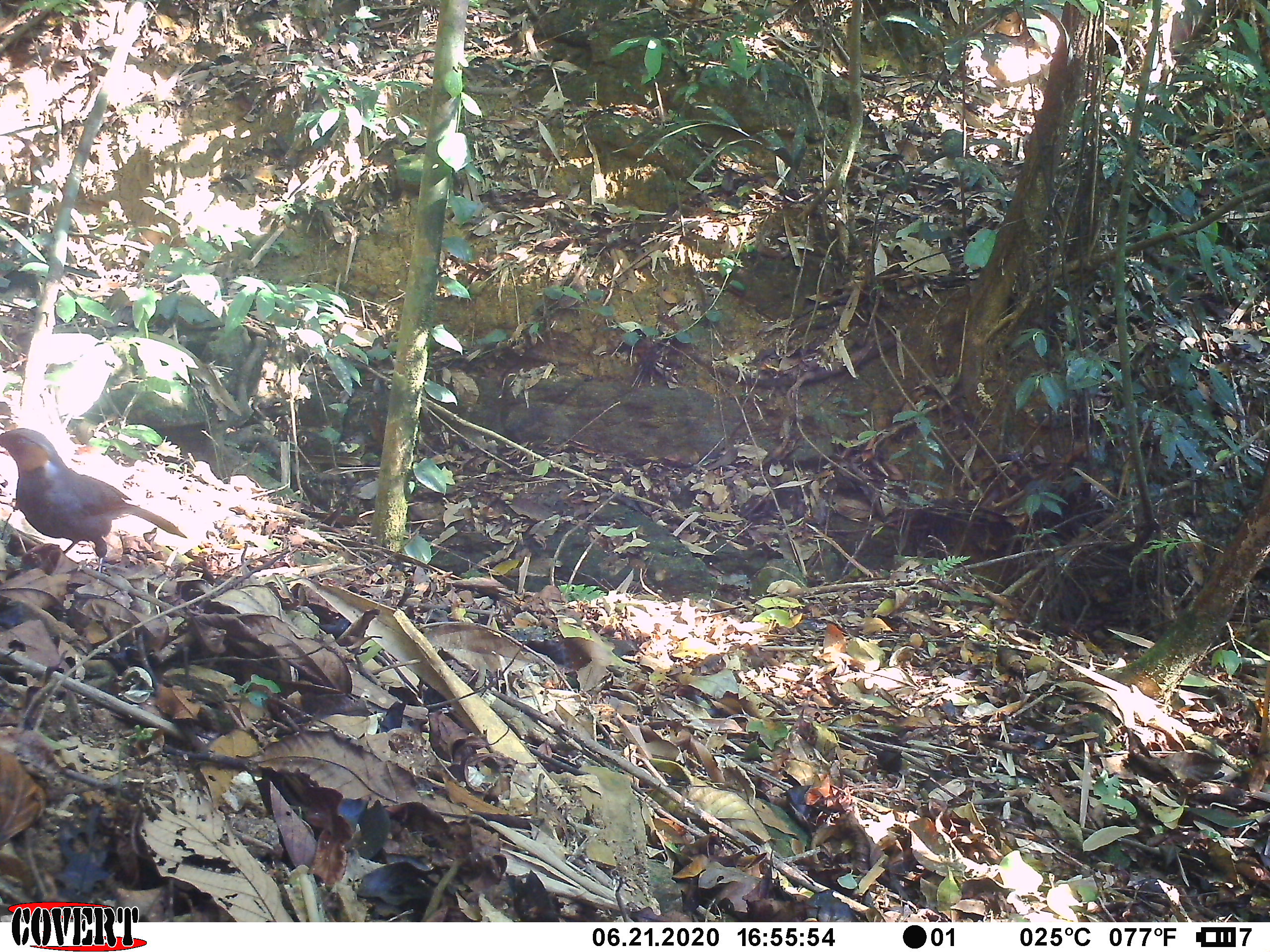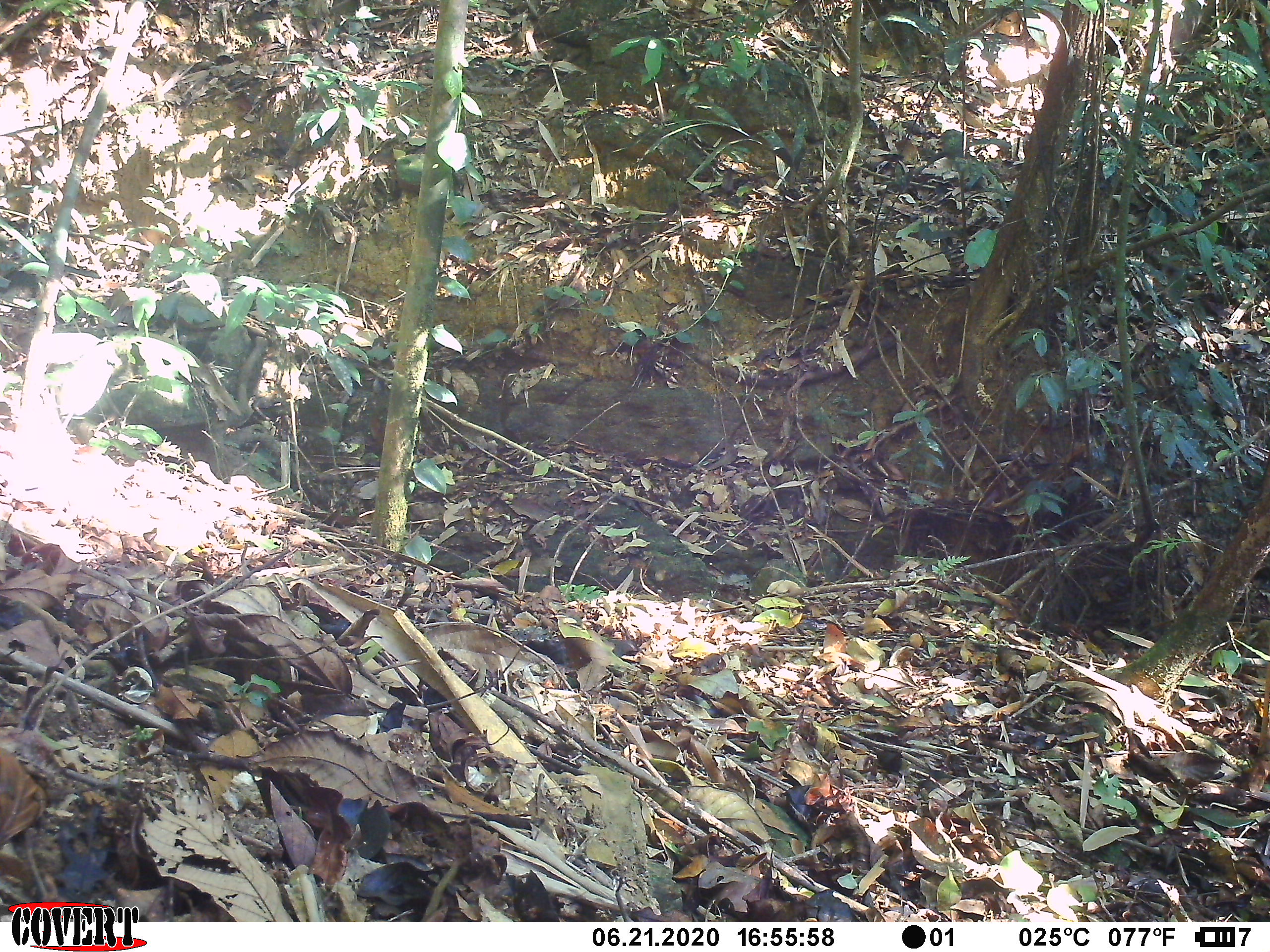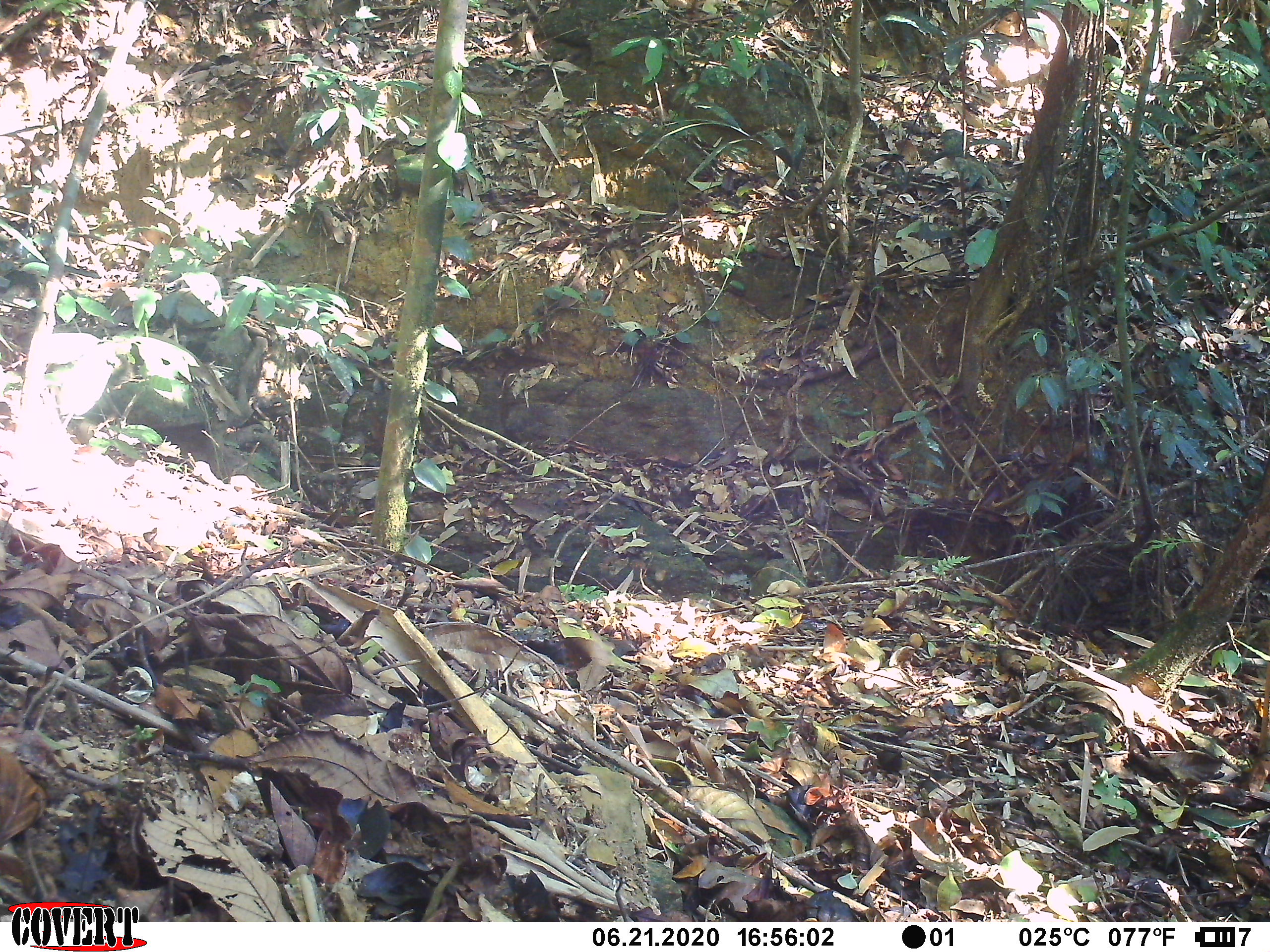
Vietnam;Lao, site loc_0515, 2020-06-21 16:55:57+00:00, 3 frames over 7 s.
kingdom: Animalia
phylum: Chordata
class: Aves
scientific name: Aves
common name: bird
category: unidentified bird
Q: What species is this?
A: Unidentified bird (bird) (Aves).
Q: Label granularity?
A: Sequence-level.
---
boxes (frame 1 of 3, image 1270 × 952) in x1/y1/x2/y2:
unidentified bird: 0/427/188/582